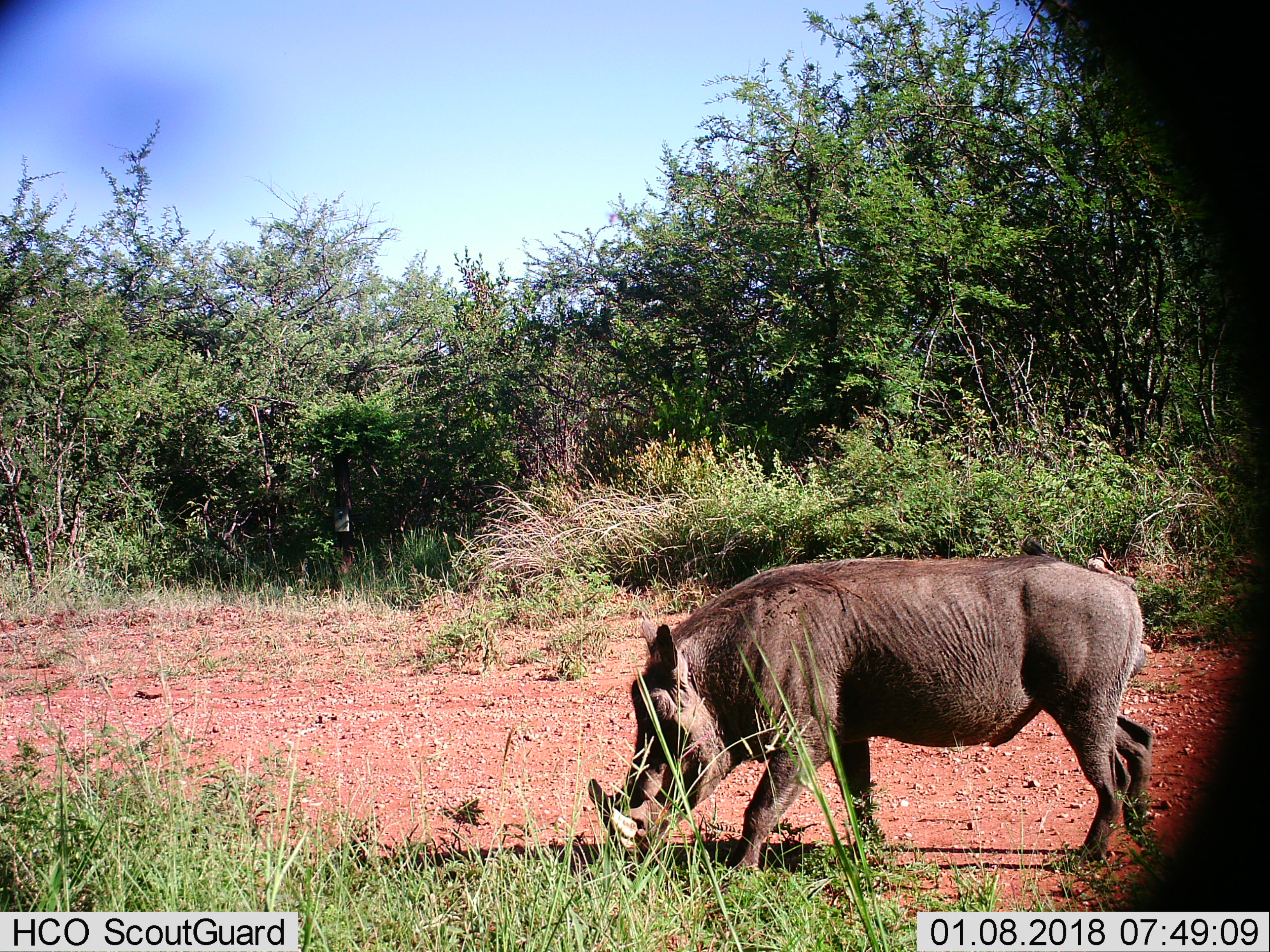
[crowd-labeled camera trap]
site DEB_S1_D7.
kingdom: Animalia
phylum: Chordata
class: Mammalia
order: Artiodactyla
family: Suidae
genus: Phacochoerus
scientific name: Phacochoerus africanus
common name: warthog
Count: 1.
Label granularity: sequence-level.